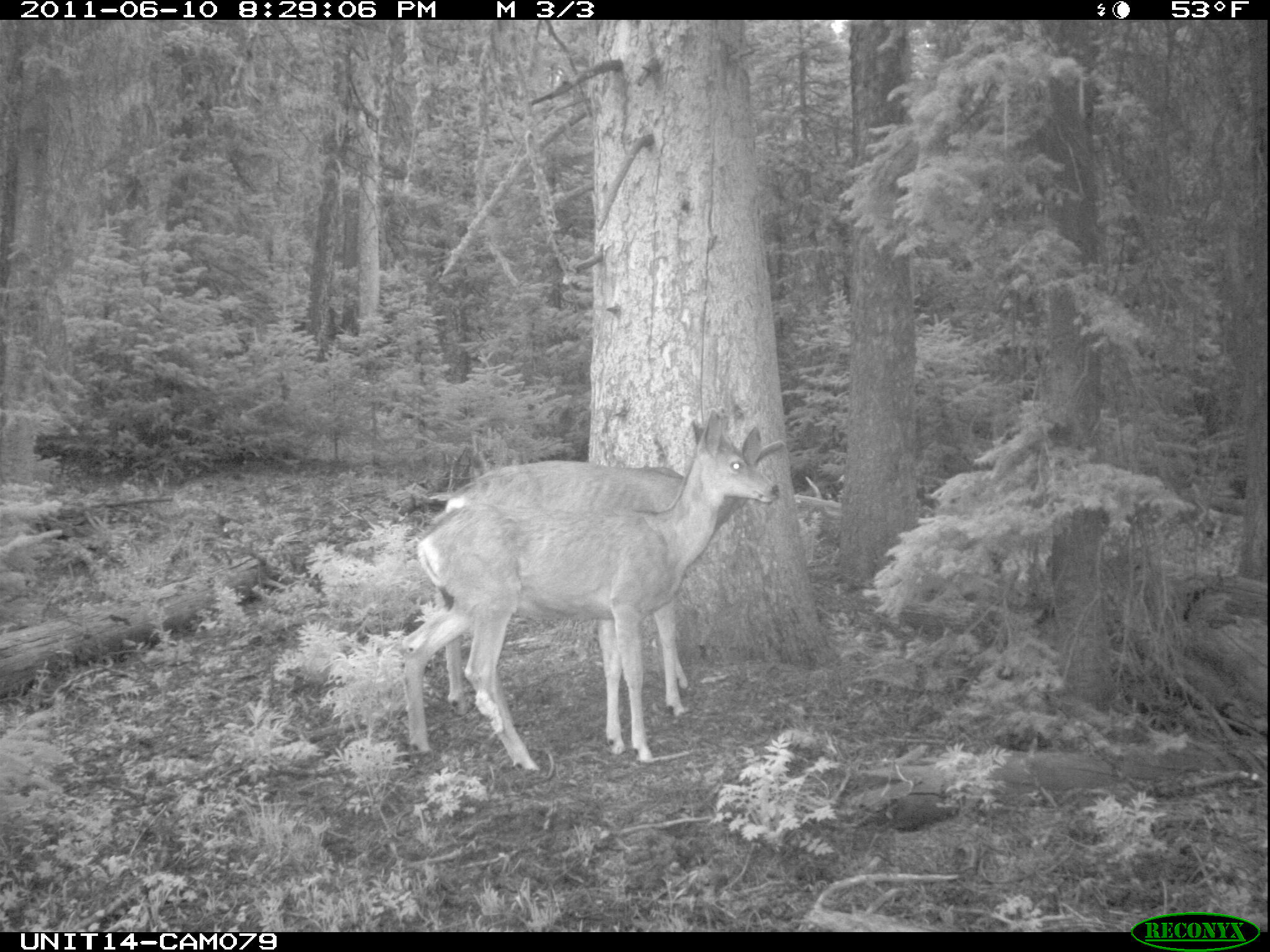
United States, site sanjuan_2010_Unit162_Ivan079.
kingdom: Animalia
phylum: Chordata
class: Mammalia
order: Artiodactyla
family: Cervidae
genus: Odocoileus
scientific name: Odocoileus hemionus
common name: mule deer